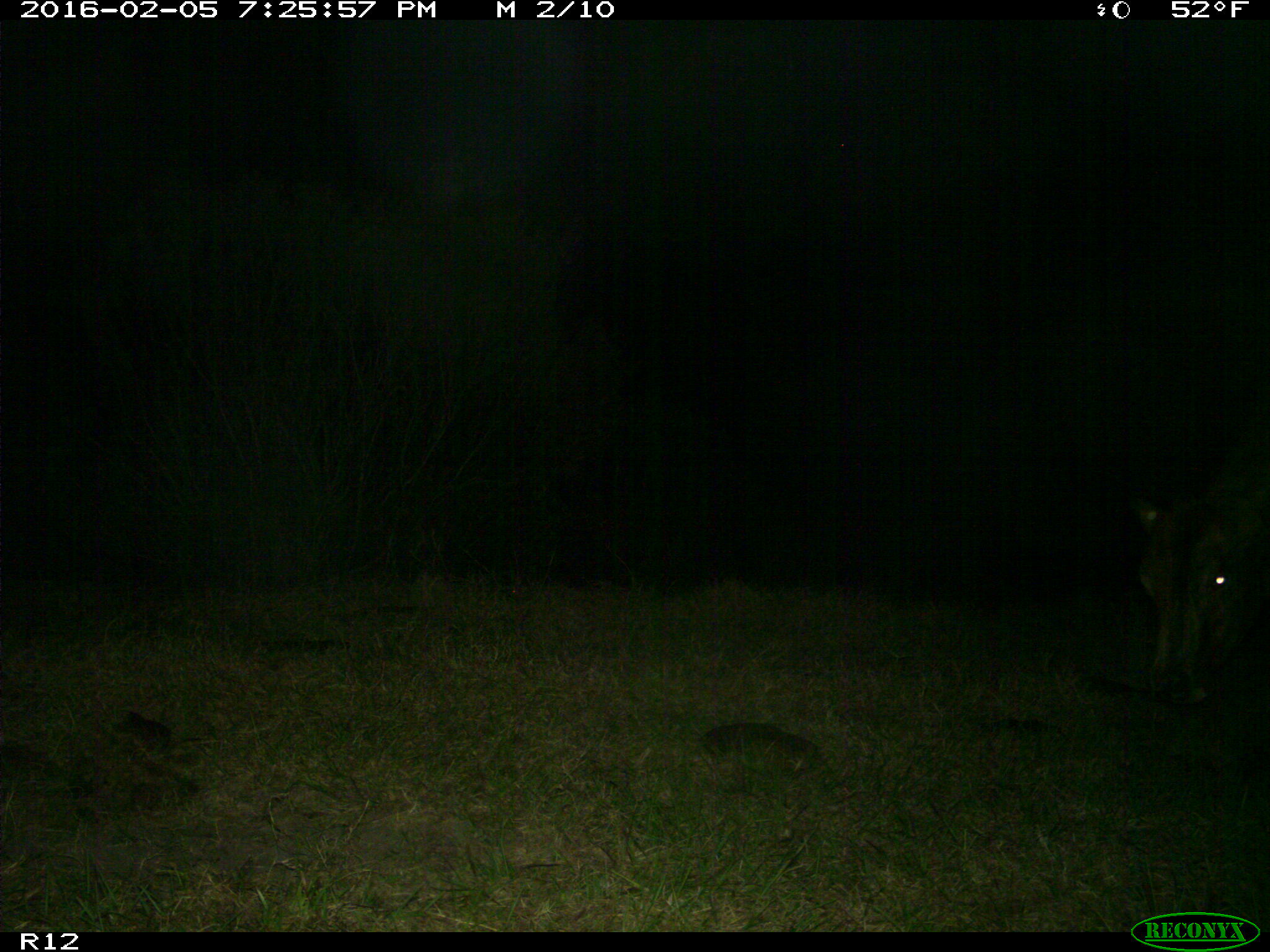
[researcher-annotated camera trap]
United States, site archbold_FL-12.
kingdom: Animalia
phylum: Chordata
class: Mammalia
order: Artiodactyla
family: Bovidae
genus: Bos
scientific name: Bos taurus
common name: domestic cow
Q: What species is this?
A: Bos taurus (domestic cow).